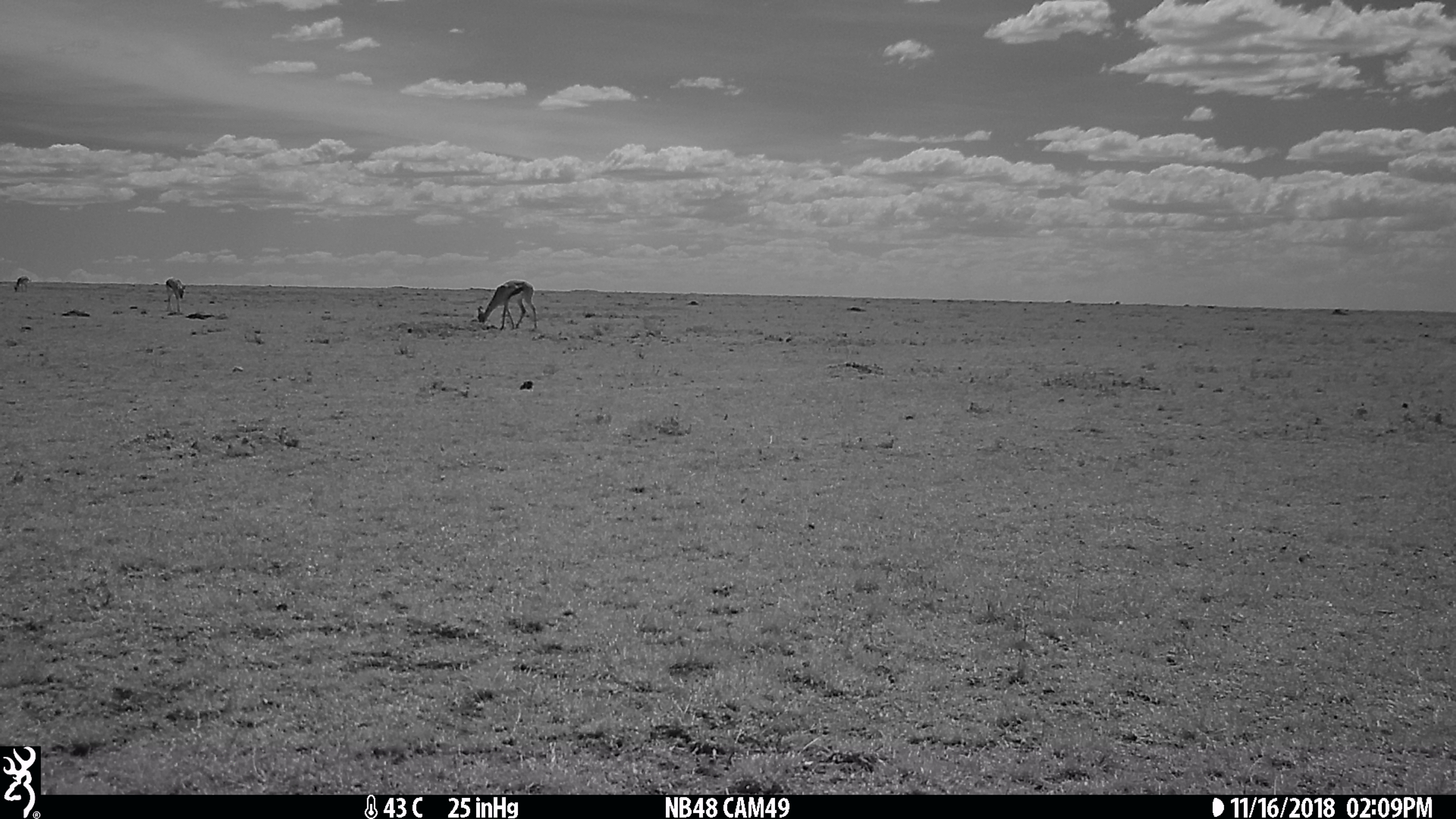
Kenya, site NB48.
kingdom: Animalia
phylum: Chordata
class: Mammalia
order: Artiodactyla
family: Bovidae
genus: Eudorcas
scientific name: Eudorcas thomsonii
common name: thomon's gazelle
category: gazelle thomsons